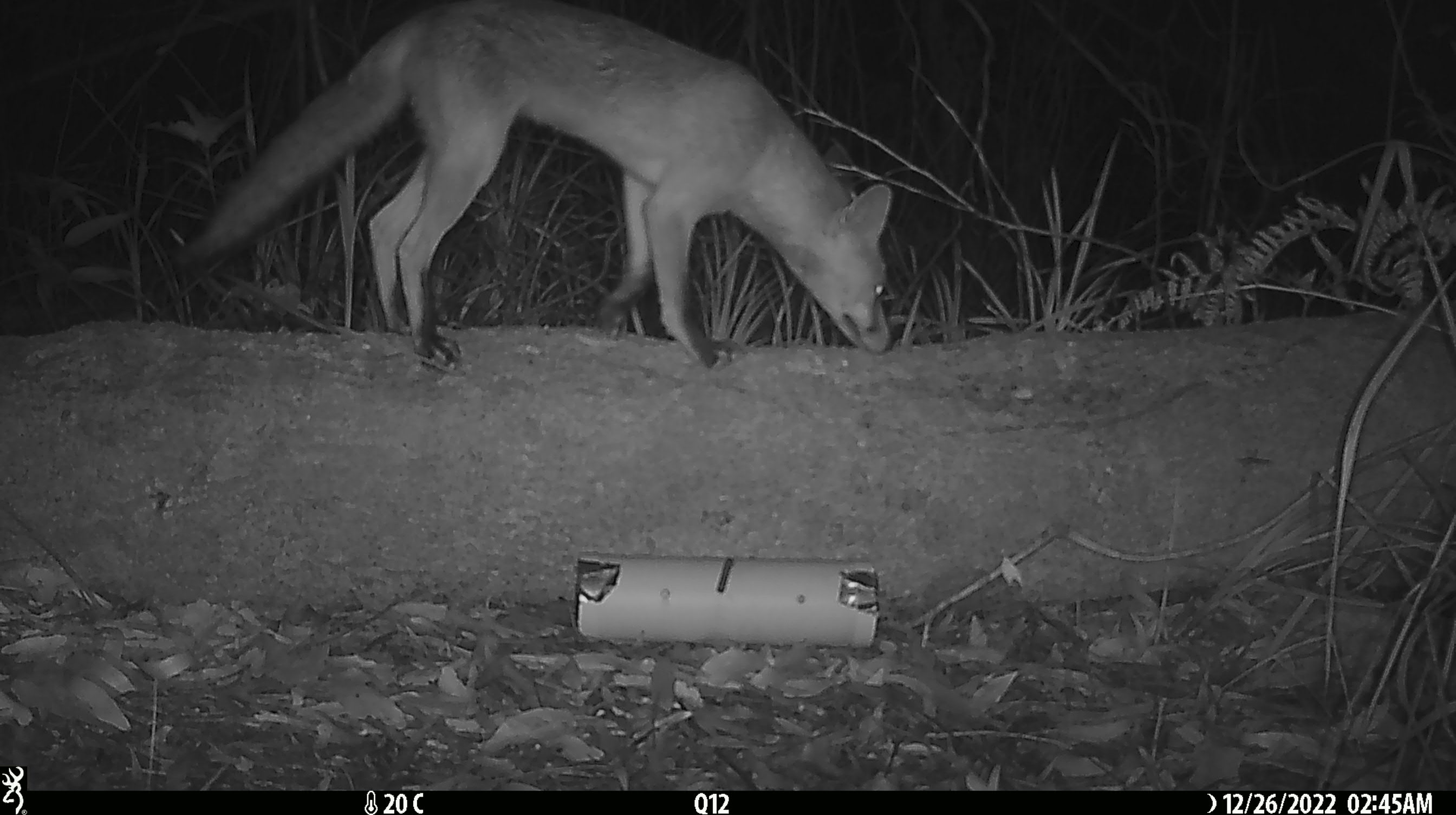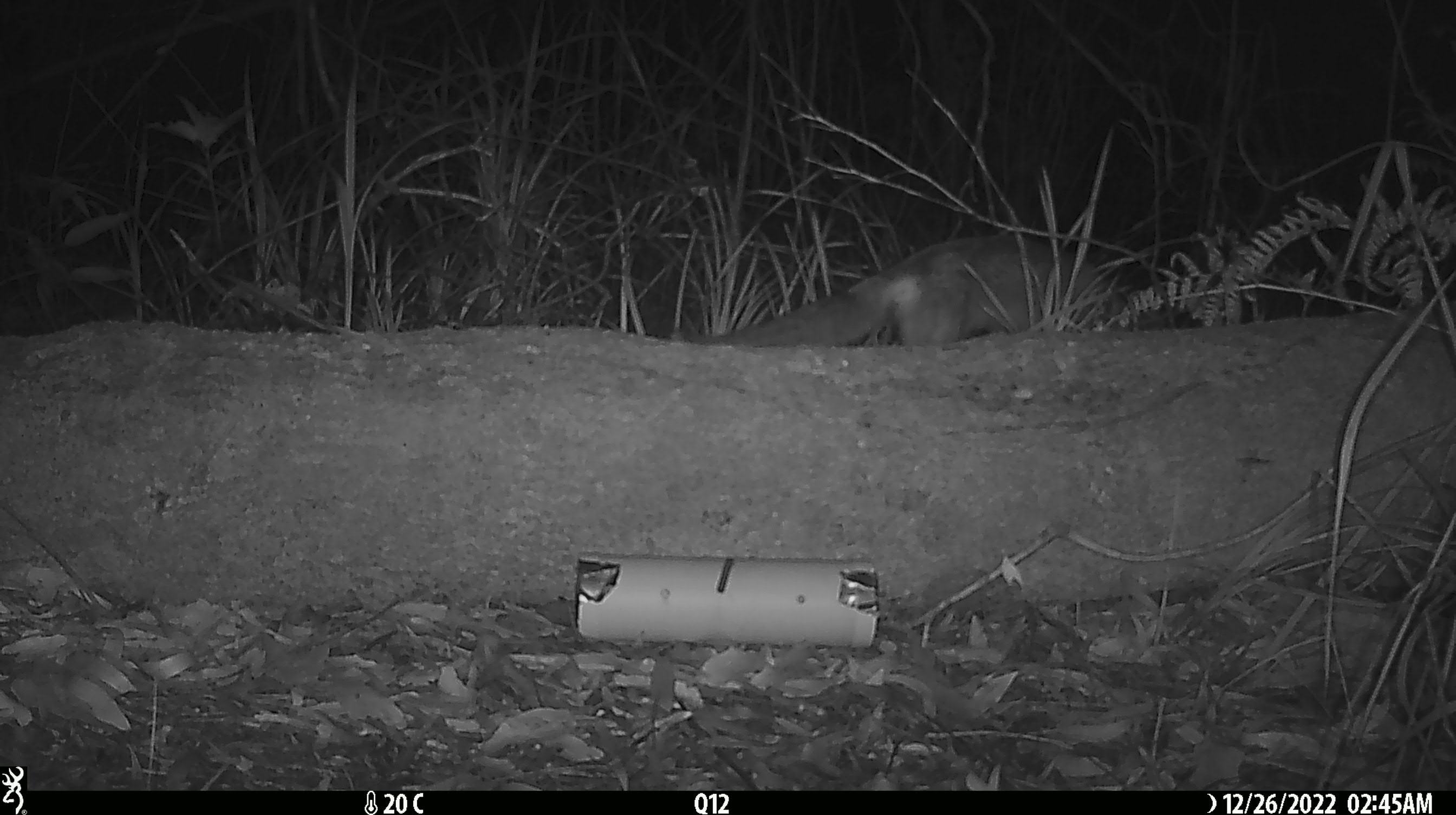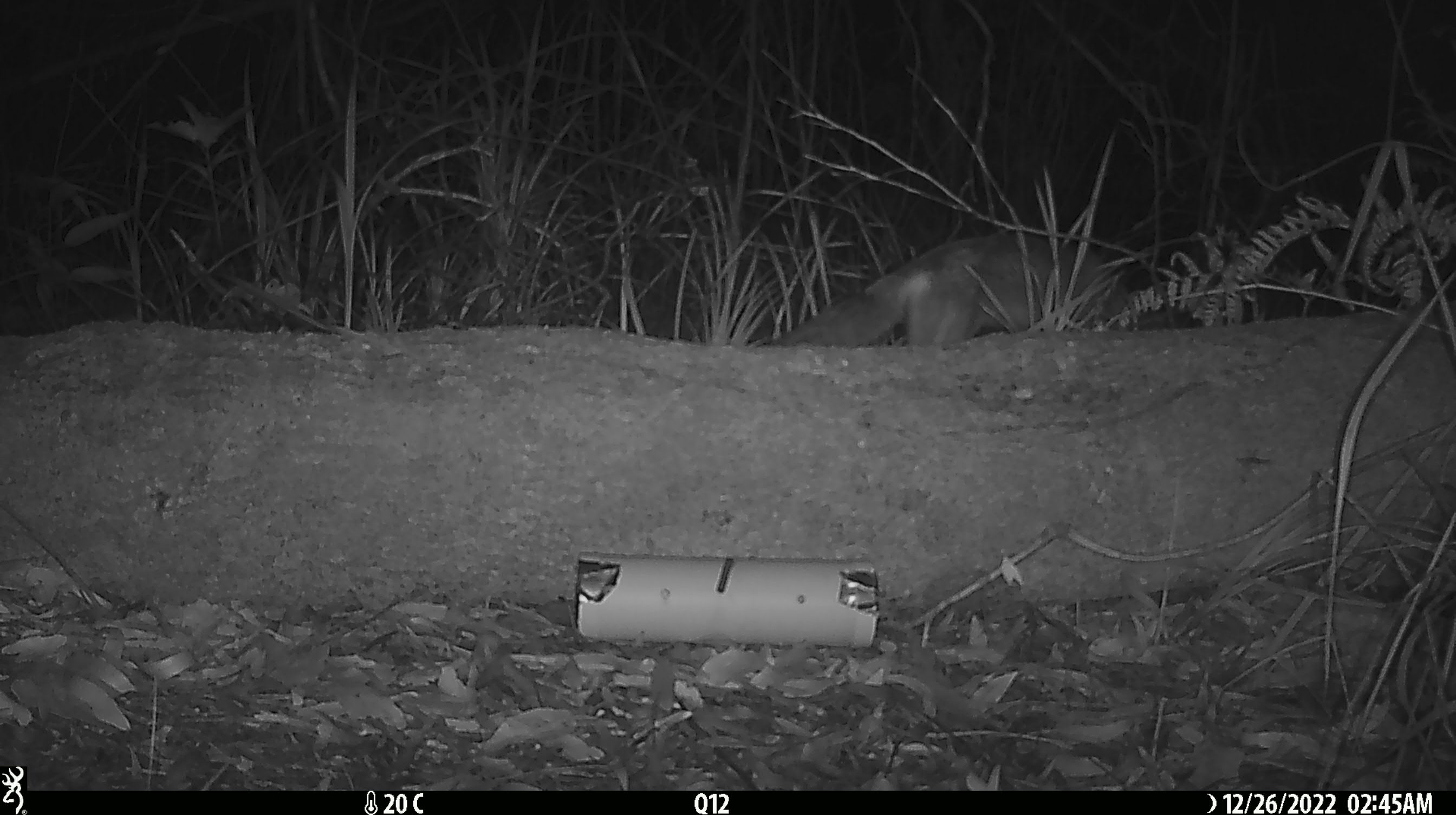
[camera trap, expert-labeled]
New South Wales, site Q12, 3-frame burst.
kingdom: Animalia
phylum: Chordata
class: Mammalia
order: Carnivora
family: Canidae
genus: Vulpes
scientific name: Vulpes vulpes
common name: red fox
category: fox